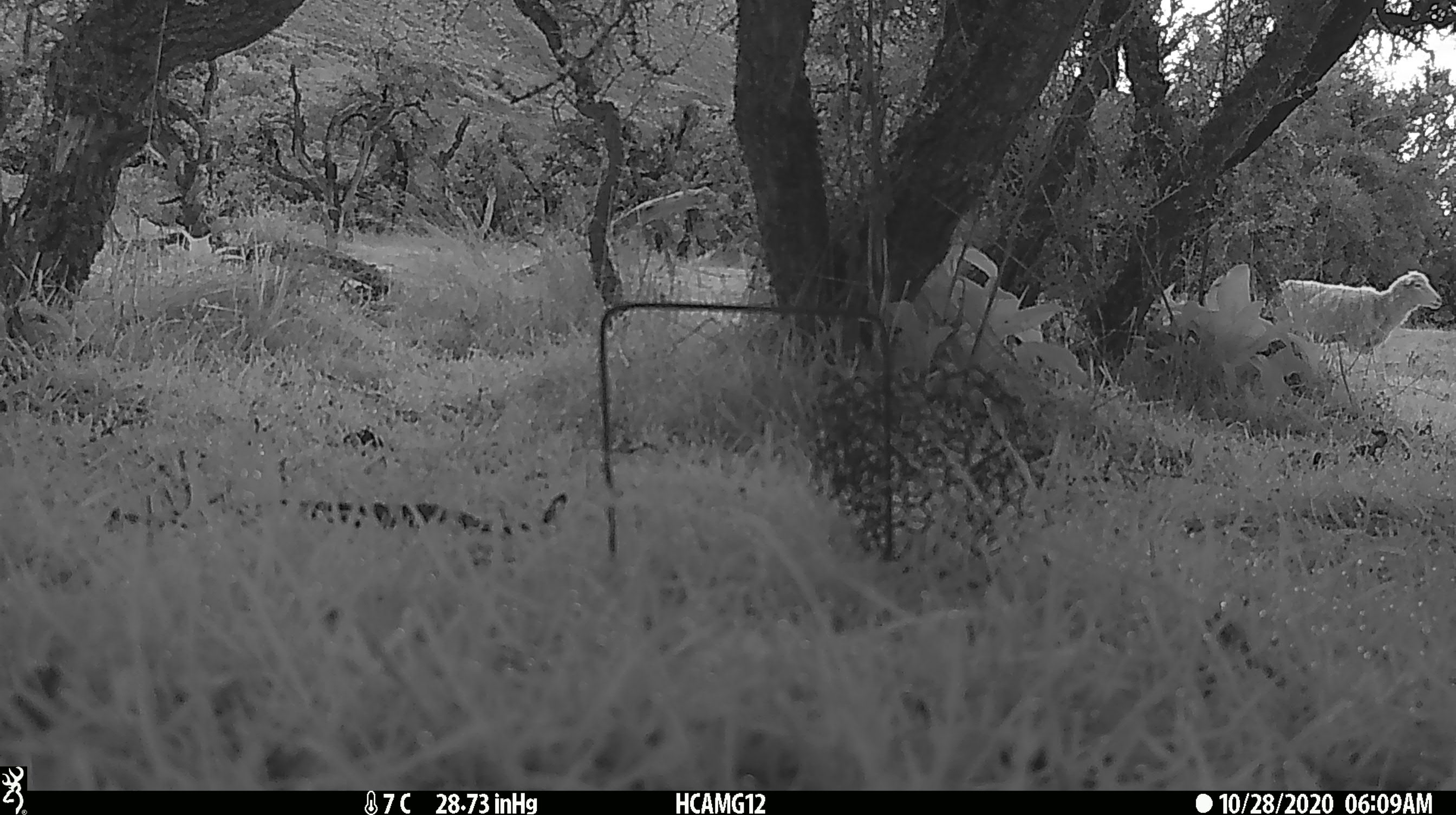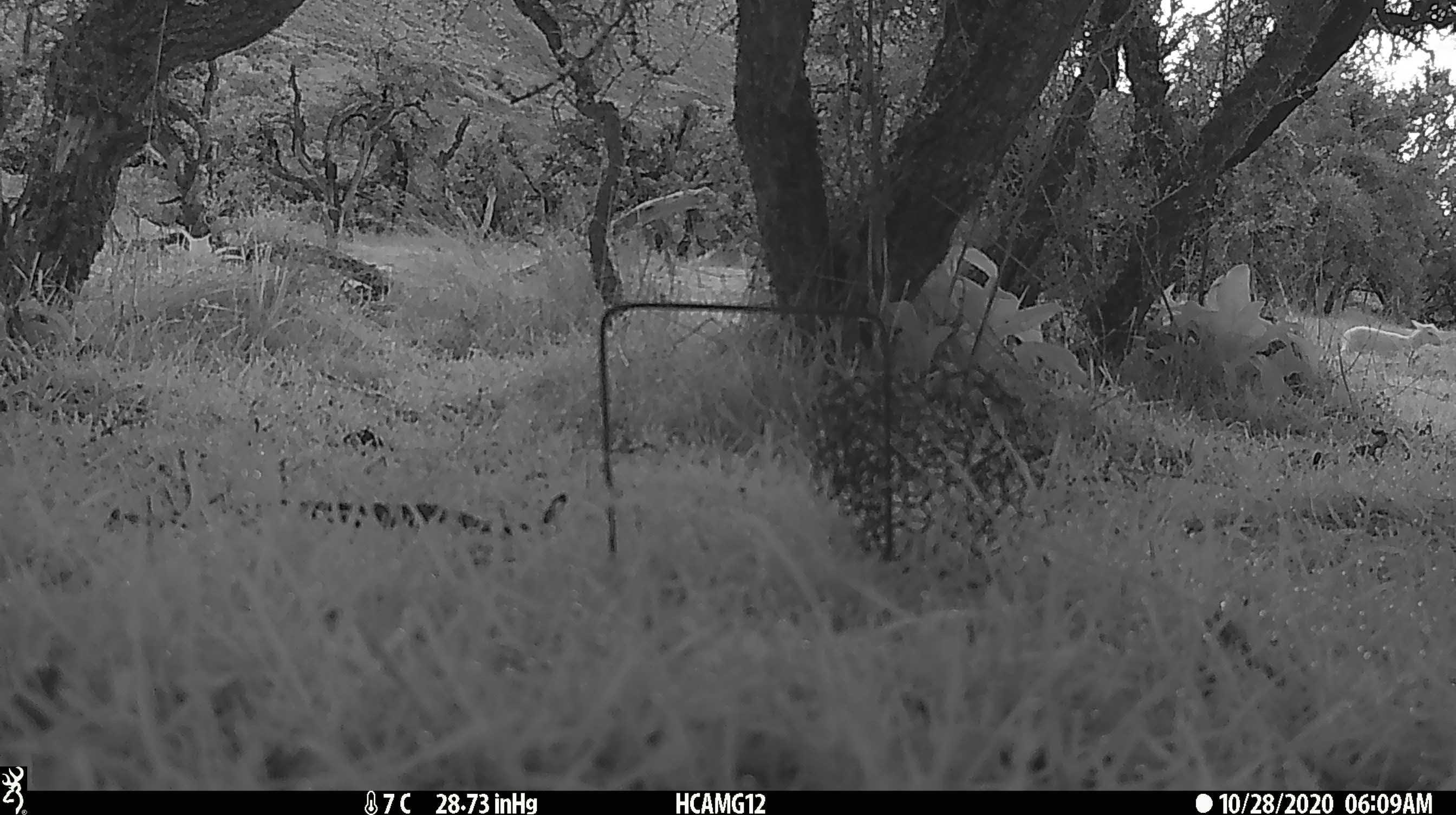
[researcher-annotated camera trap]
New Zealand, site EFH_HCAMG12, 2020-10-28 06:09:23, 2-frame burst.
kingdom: Animalia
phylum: Chordata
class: Mammalia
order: Artiodactyla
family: Bovidae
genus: Ovis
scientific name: Ovis aries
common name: domestic sheep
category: sheep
Sheep (domestic sheep) (Ovis aries).